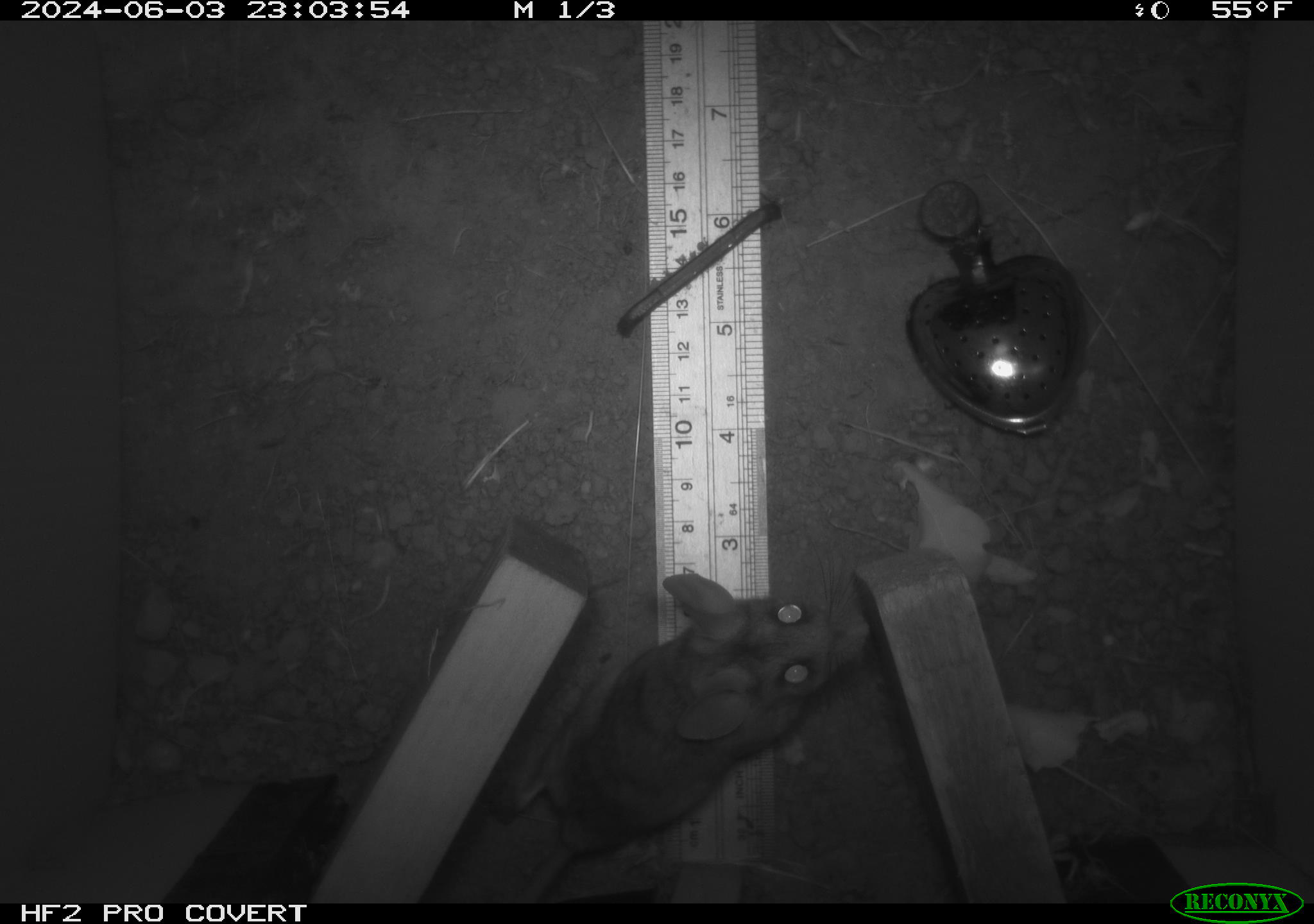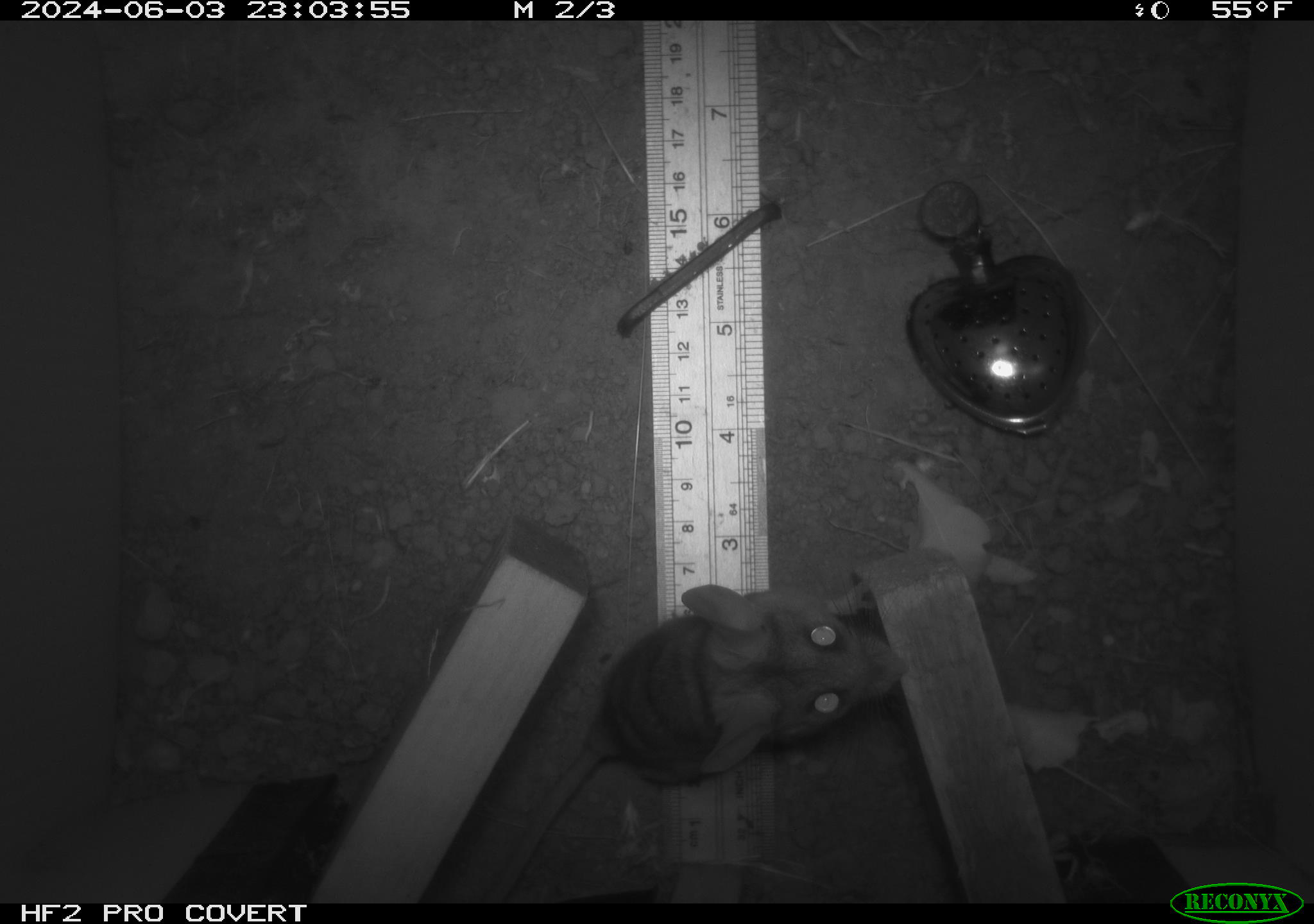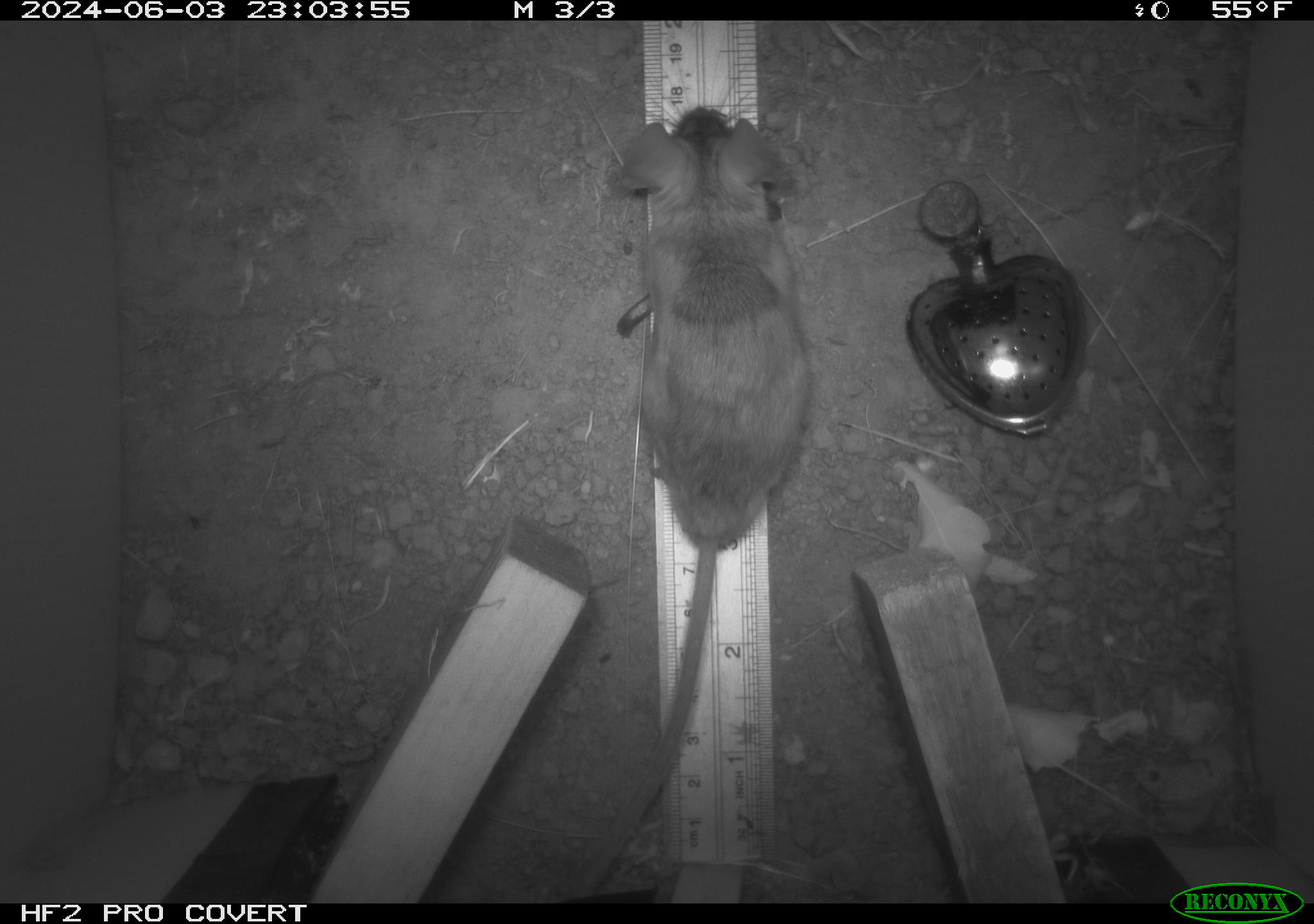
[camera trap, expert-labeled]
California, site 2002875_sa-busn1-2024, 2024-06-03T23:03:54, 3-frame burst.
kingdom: Animalia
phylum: Chordata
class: Mammalia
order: Rodentia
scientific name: Rodentia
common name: rodent